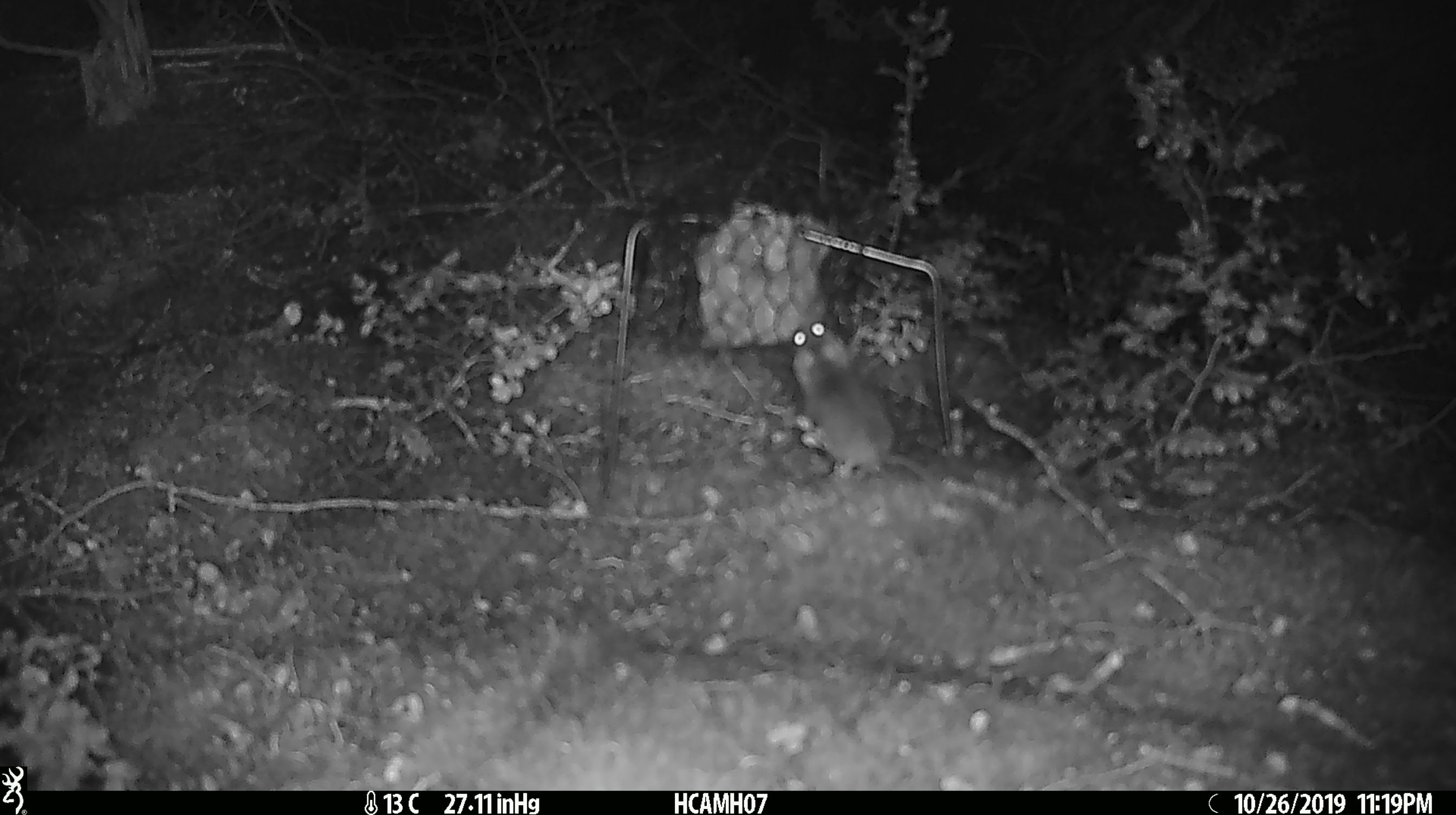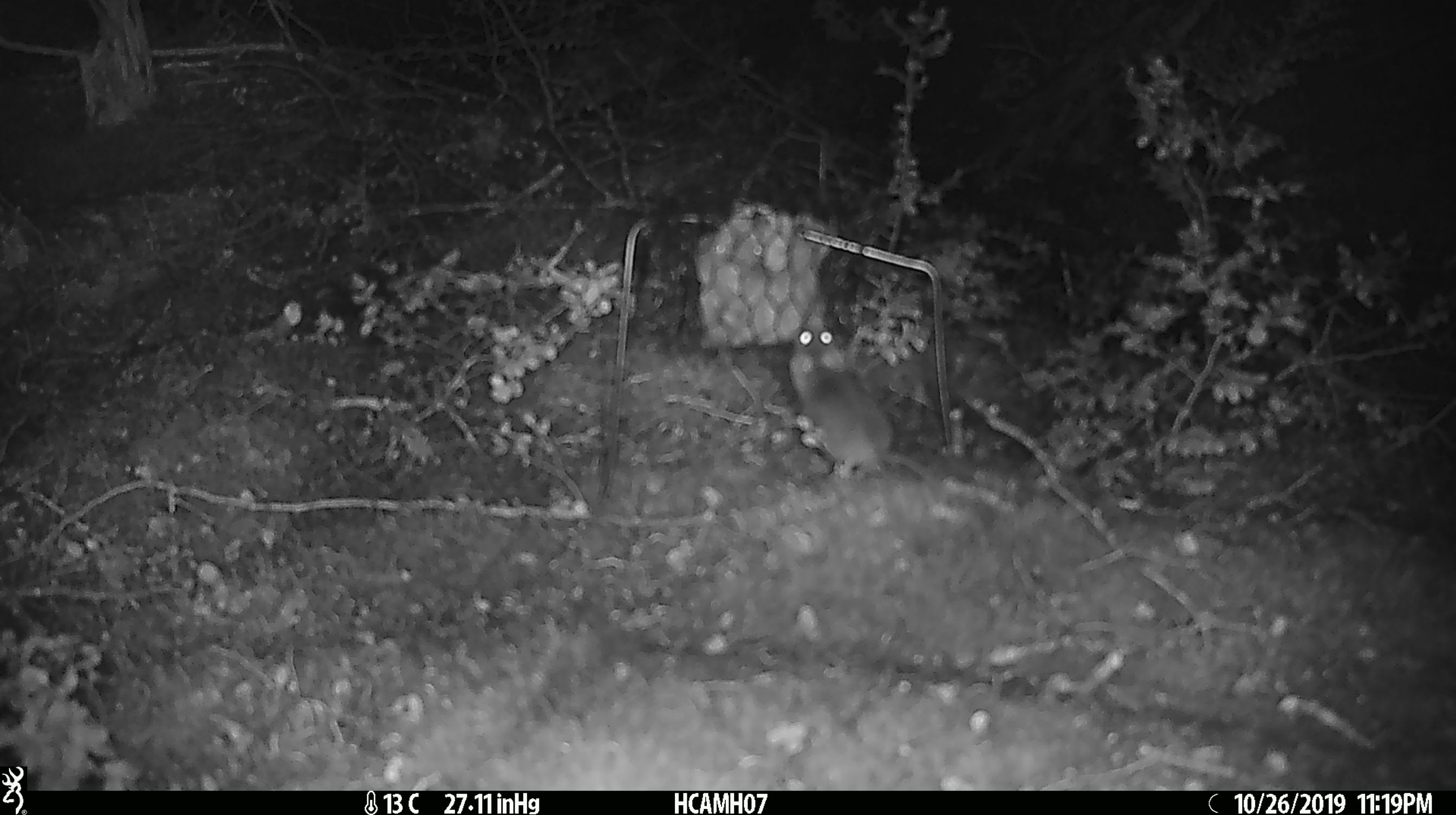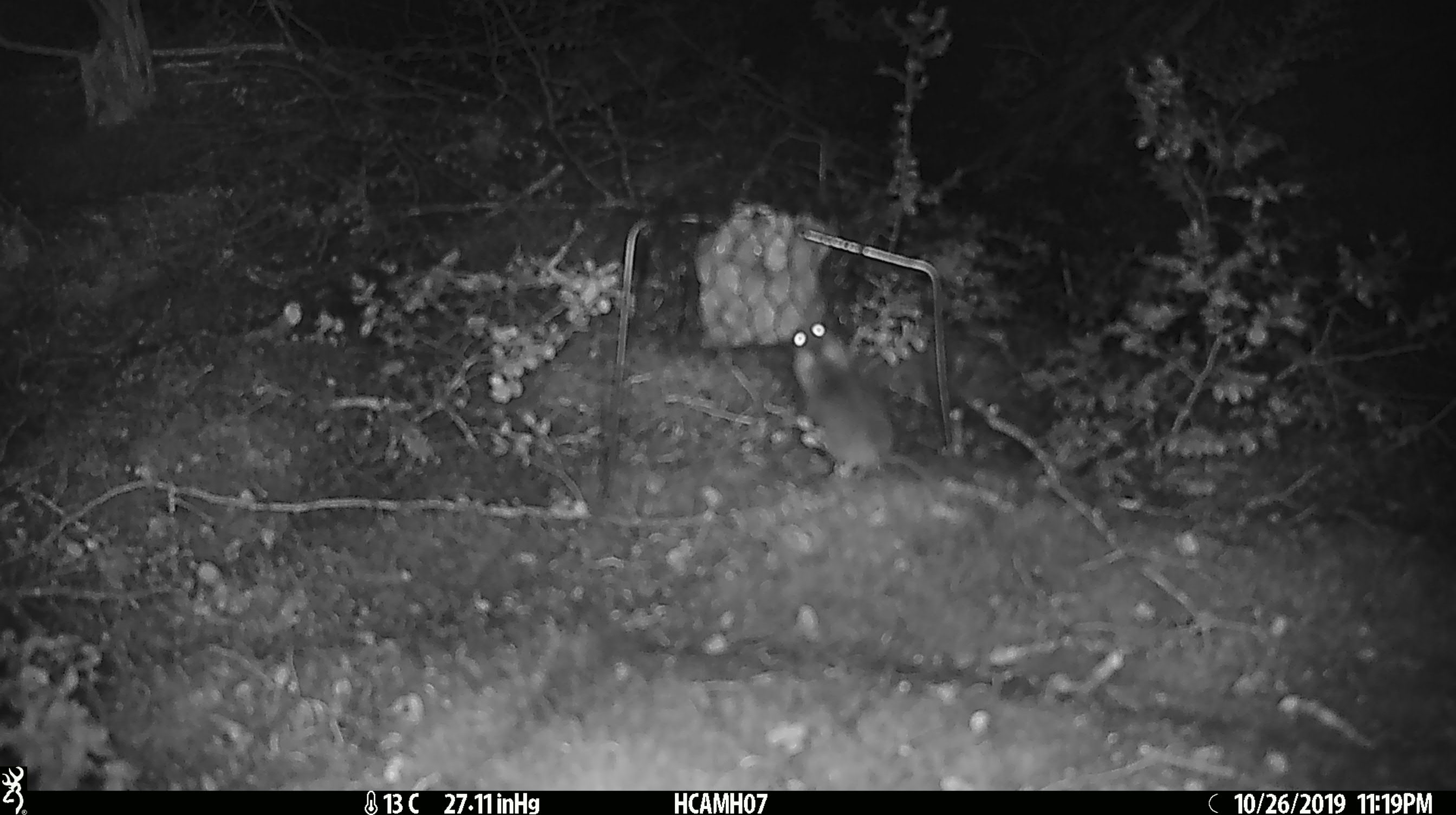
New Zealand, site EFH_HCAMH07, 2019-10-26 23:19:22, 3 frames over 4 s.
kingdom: Animalia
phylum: Chordata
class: Mammalia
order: Rodentia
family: Muridae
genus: Mus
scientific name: Mus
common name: mouse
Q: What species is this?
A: Mouse (Mus).